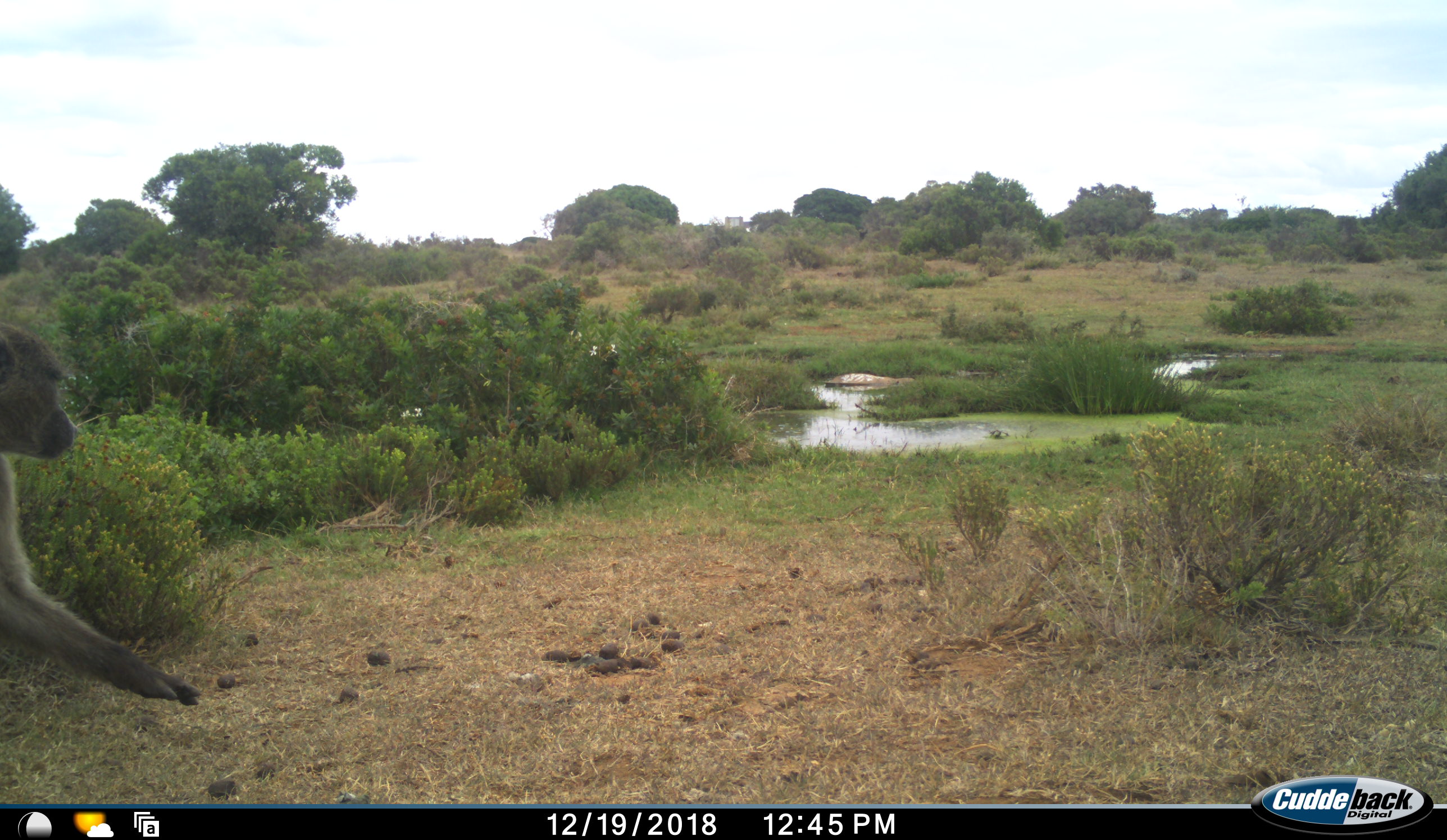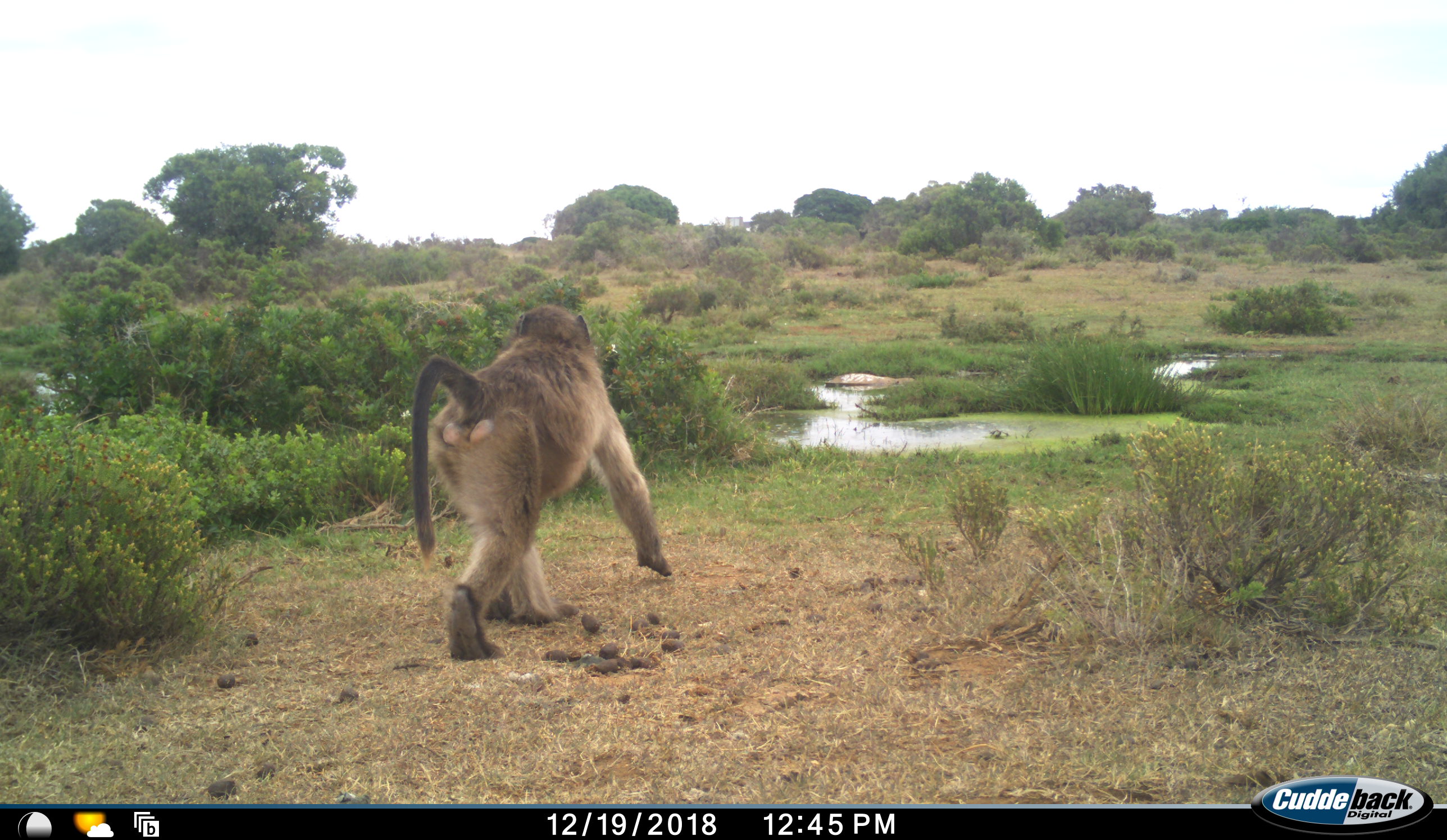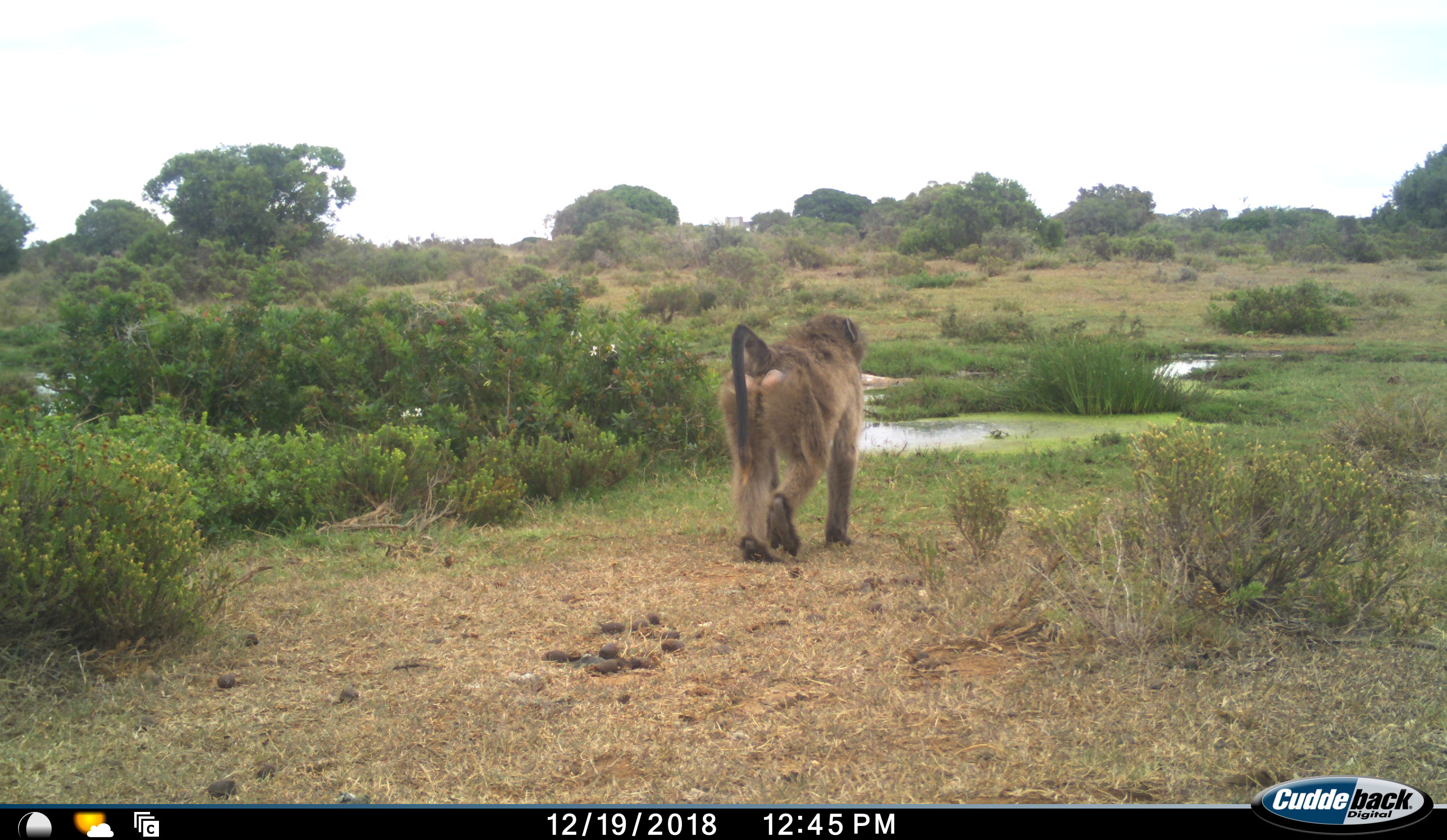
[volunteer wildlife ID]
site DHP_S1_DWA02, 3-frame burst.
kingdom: Animalia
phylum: Chordata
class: Mammalia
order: Primates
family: Cercopithecidae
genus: Papio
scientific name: Papio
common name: baboon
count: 1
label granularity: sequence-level